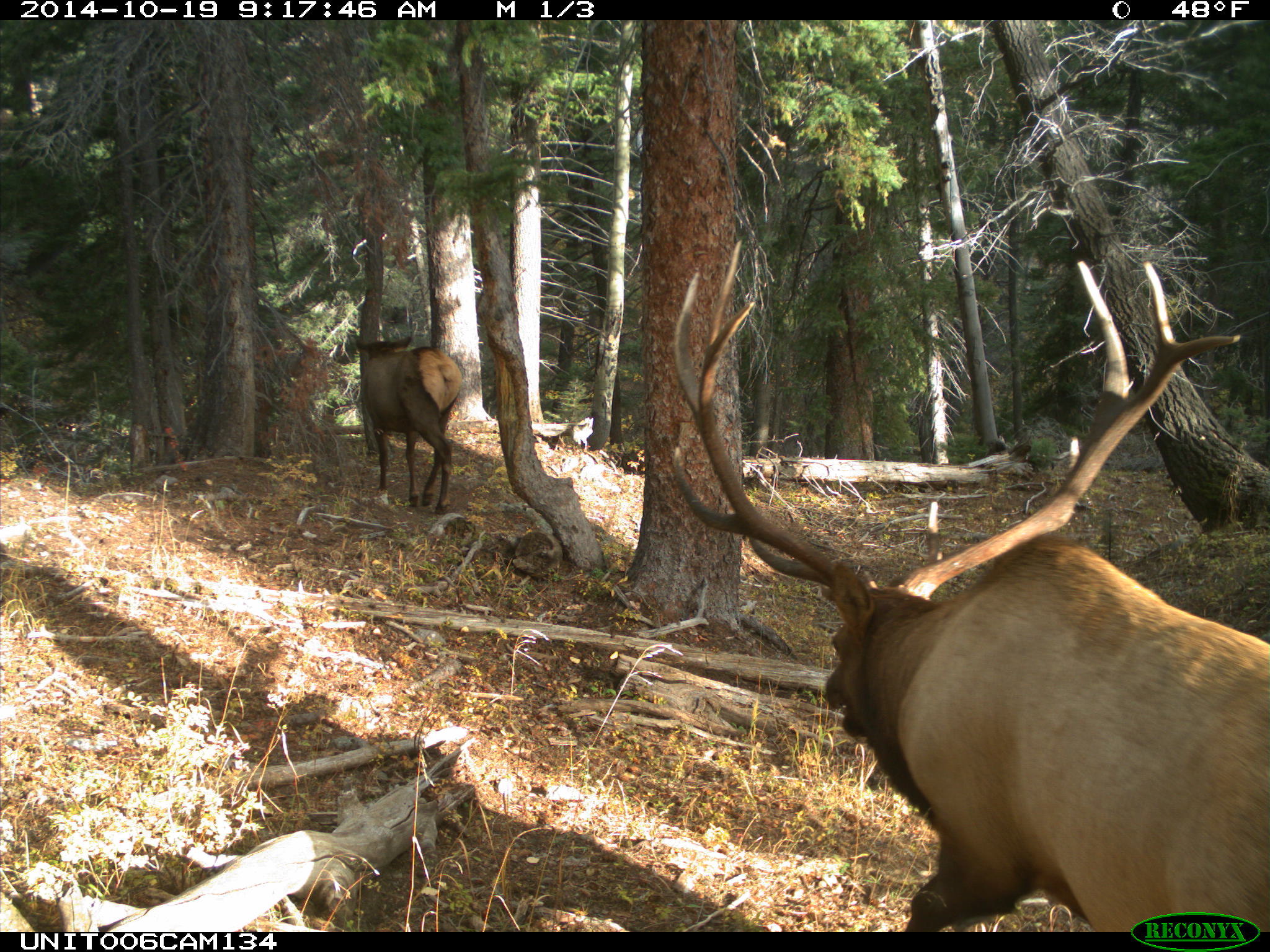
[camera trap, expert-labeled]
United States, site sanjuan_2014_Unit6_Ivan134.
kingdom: Animalia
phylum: Chordata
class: Mammalia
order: Artiodactyla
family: Cervidae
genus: Cervus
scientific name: Cervus elaphus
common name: red deer